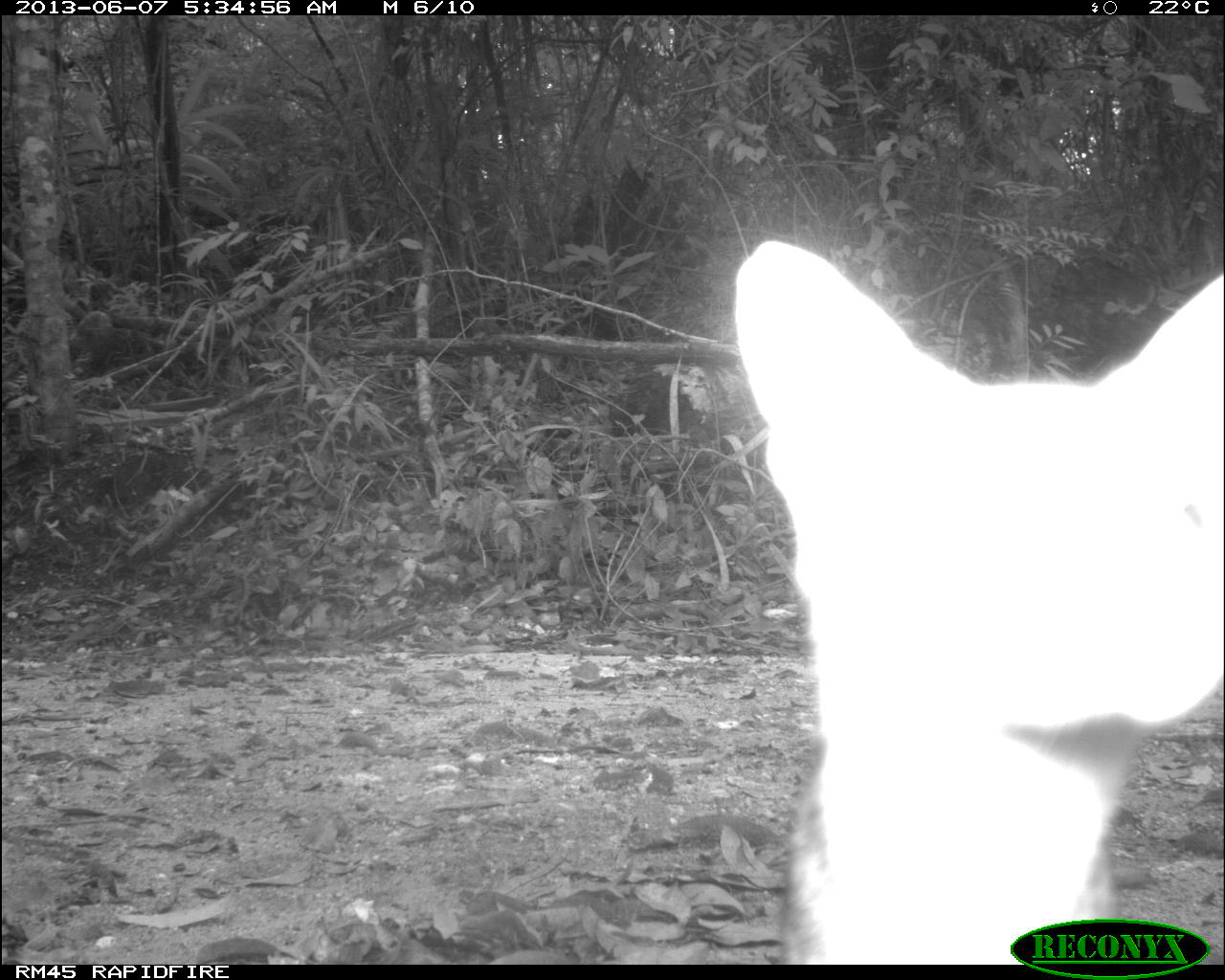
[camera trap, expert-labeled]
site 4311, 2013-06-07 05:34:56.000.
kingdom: Animalia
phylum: Chordata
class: Mammalia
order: Carnivora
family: Canidae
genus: Urocyon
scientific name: Urocyon cinereoargenteus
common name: gray fox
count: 1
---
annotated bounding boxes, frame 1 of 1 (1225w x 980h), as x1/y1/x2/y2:
urocyon cinereoargenteus: 730/237/1225/958